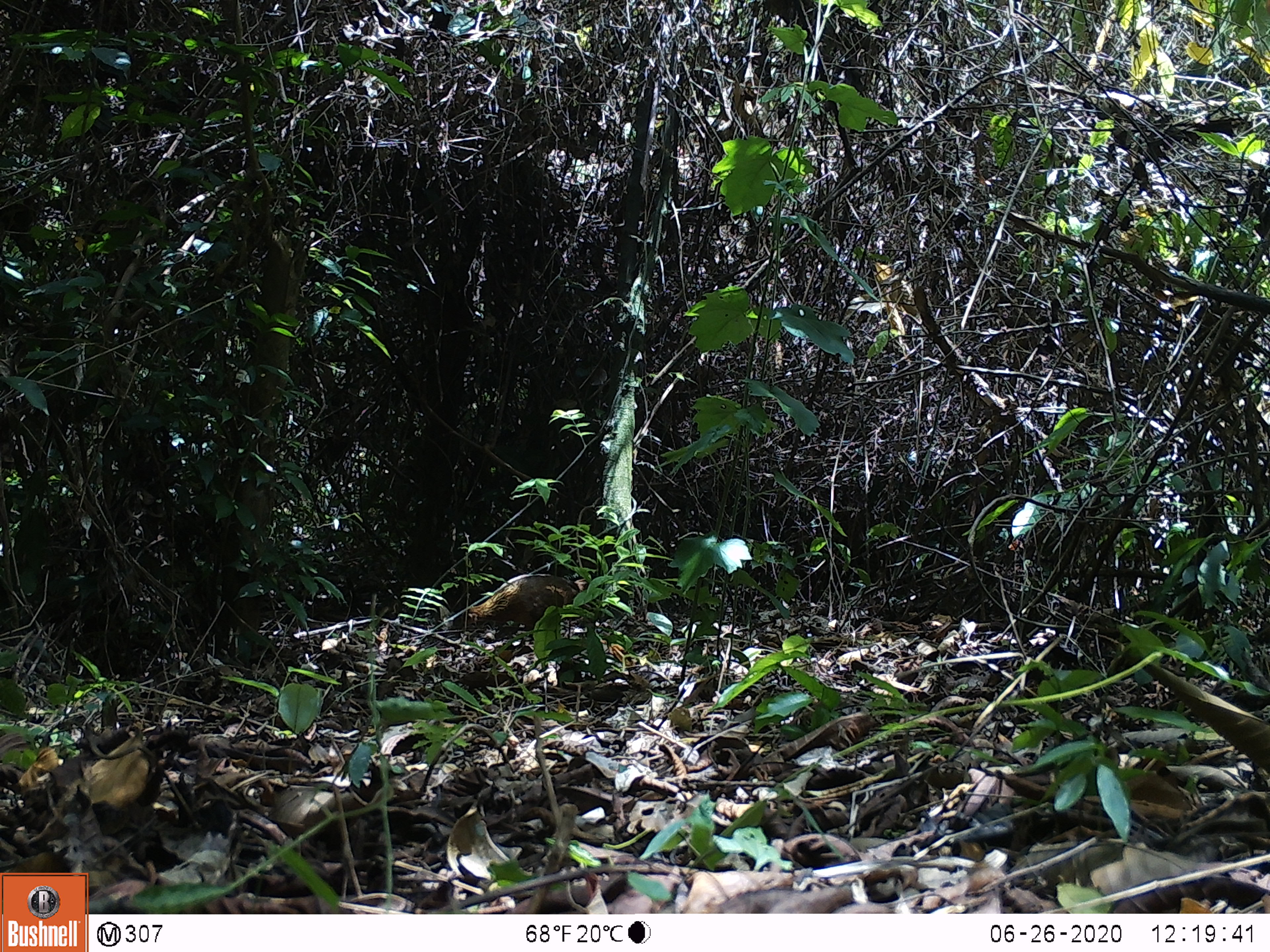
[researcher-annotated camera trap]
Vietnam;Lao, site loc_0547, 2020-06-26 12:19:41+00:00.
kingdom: Animalia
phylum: Chordata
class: Aves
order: Galliformes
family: Phasianidae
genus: Gallus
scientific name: Gallus gallus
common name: red junglefowl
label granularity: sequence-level